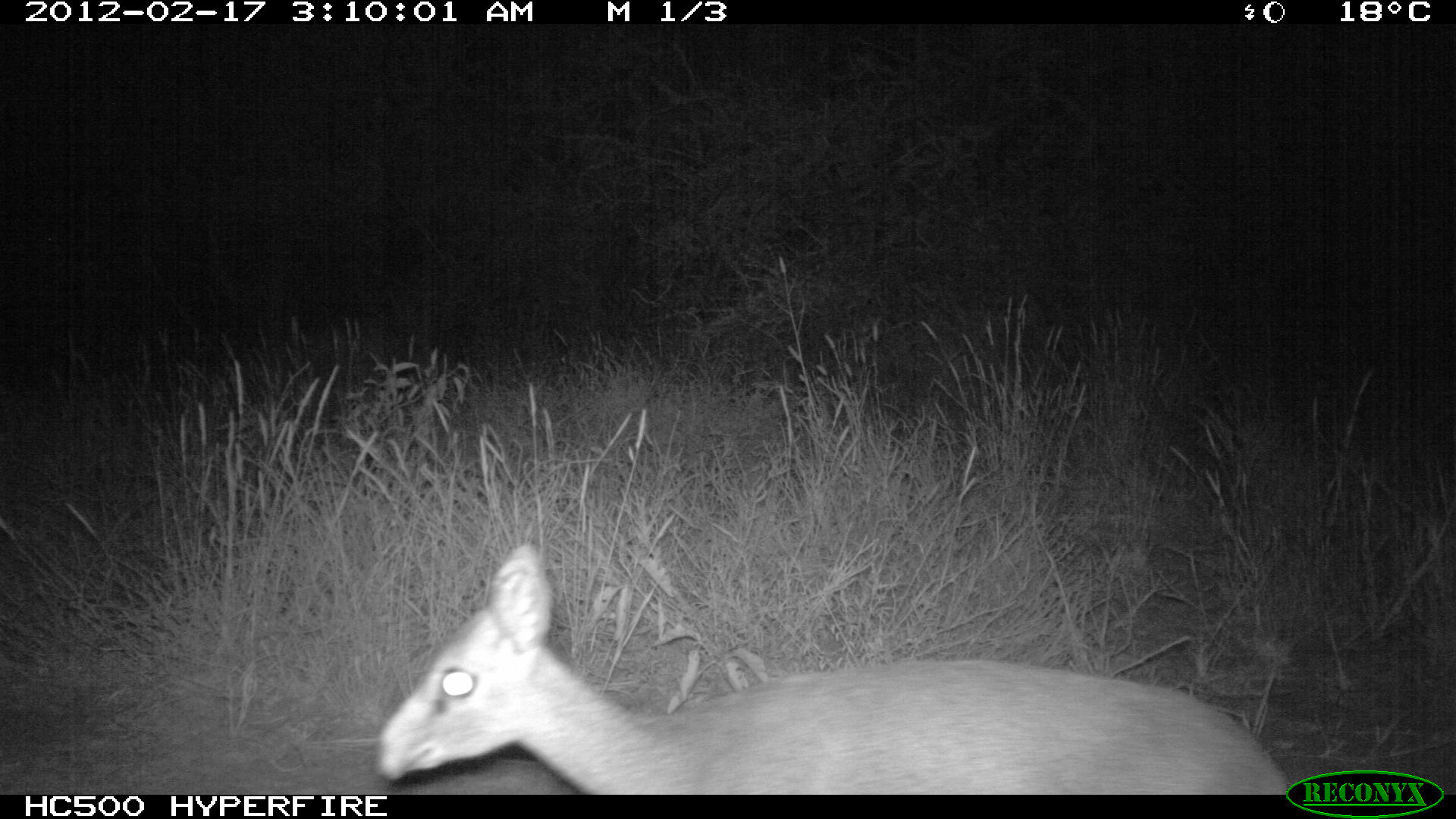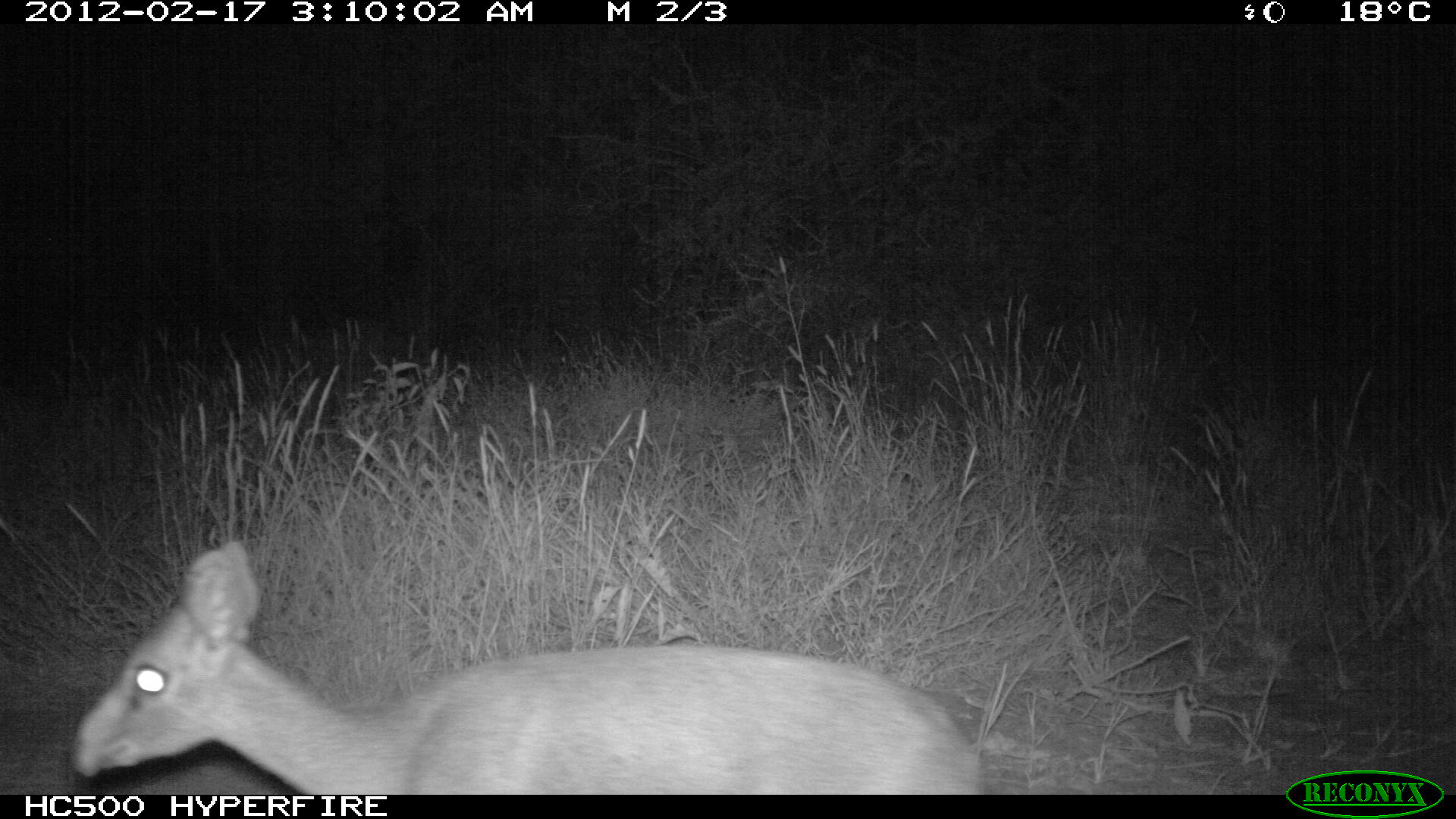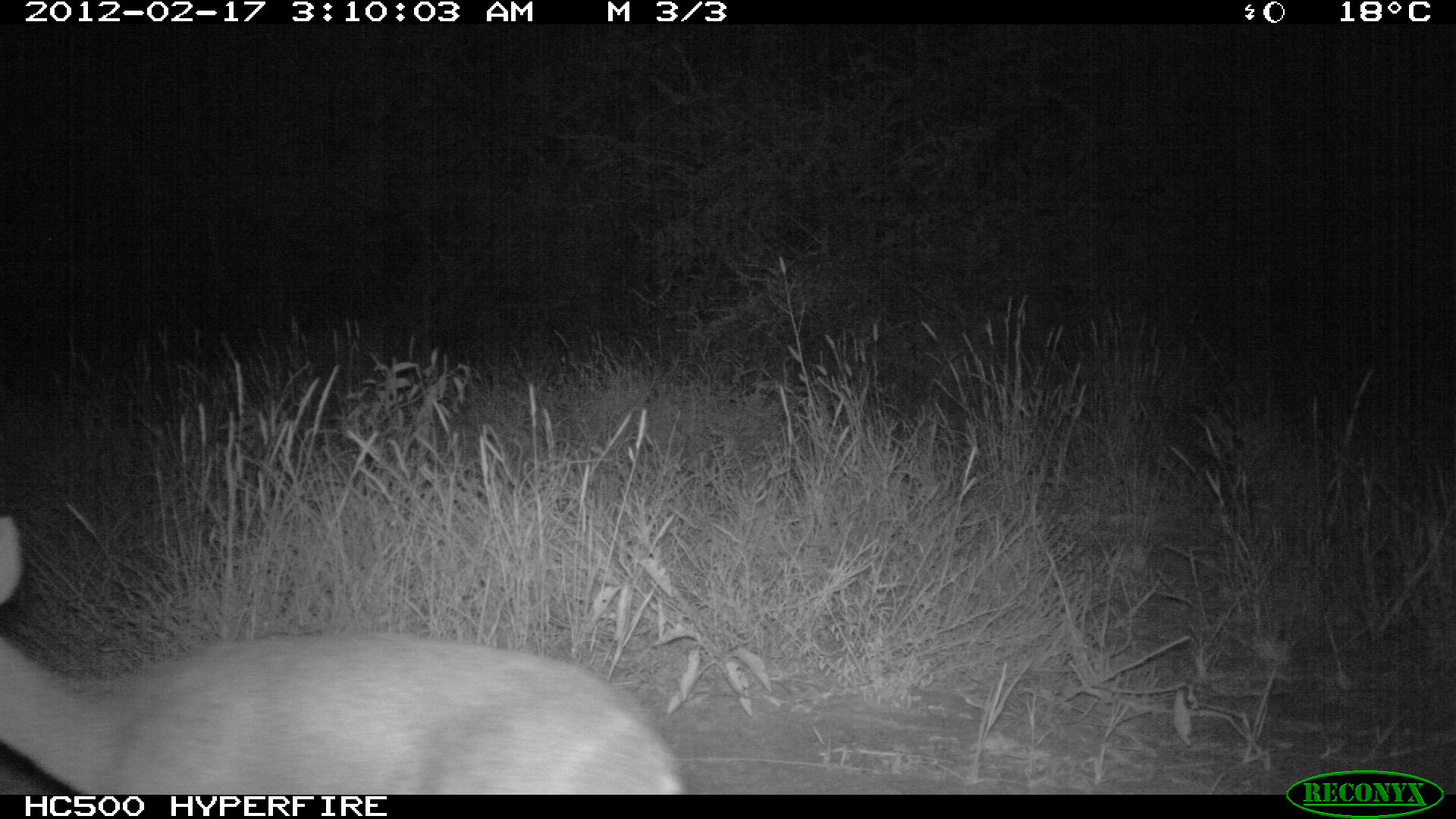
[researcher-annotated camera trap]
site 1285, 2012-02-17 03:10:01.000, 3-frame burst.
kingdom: Animalia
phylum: Chordata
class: Mammalia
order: Artiodactyla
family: Bovidae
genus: Madoqua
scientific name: Madoqua guentheri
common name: günther's dik-dik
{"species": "Madoqua guentheri (günther's dik-dik)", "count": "1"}